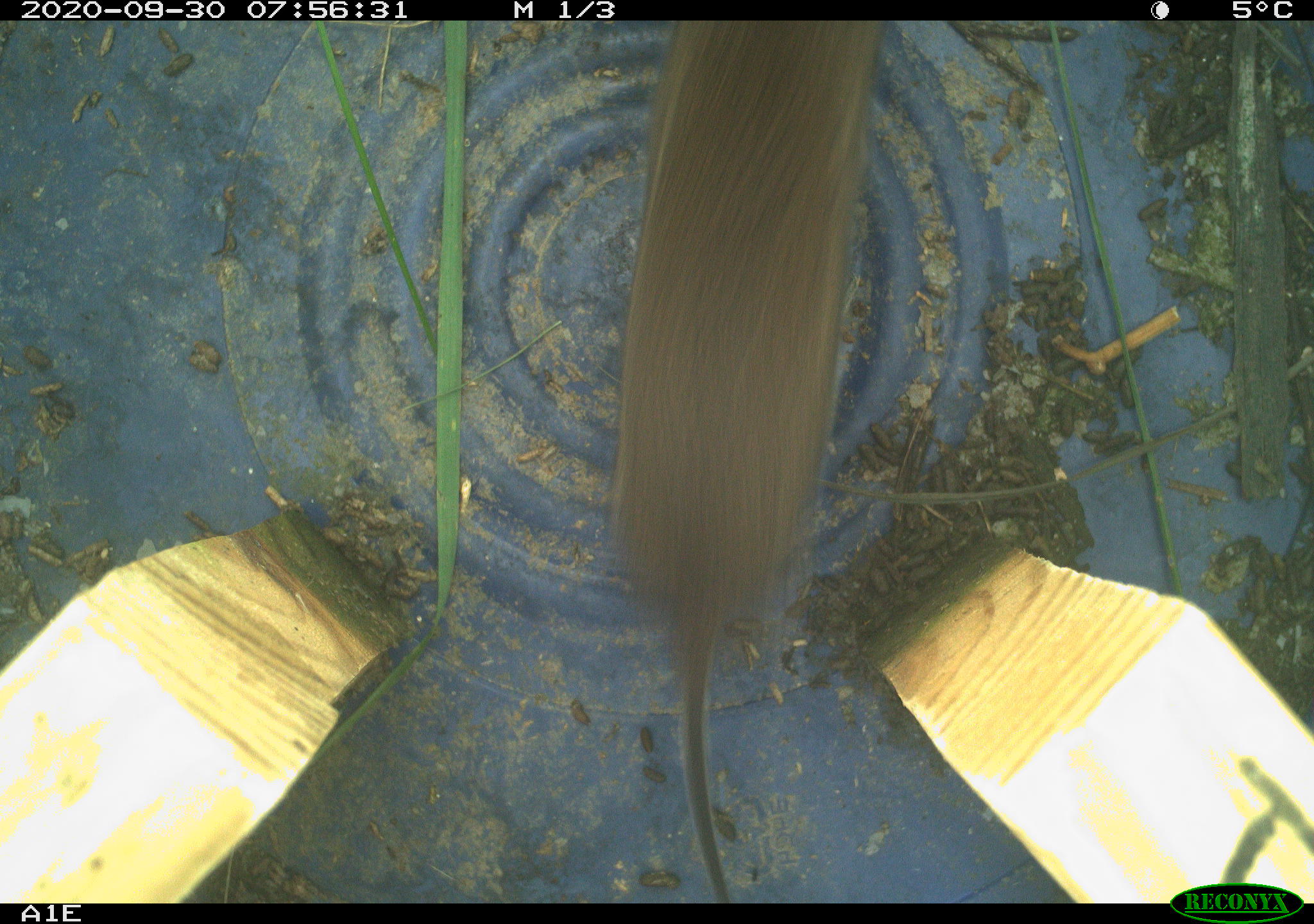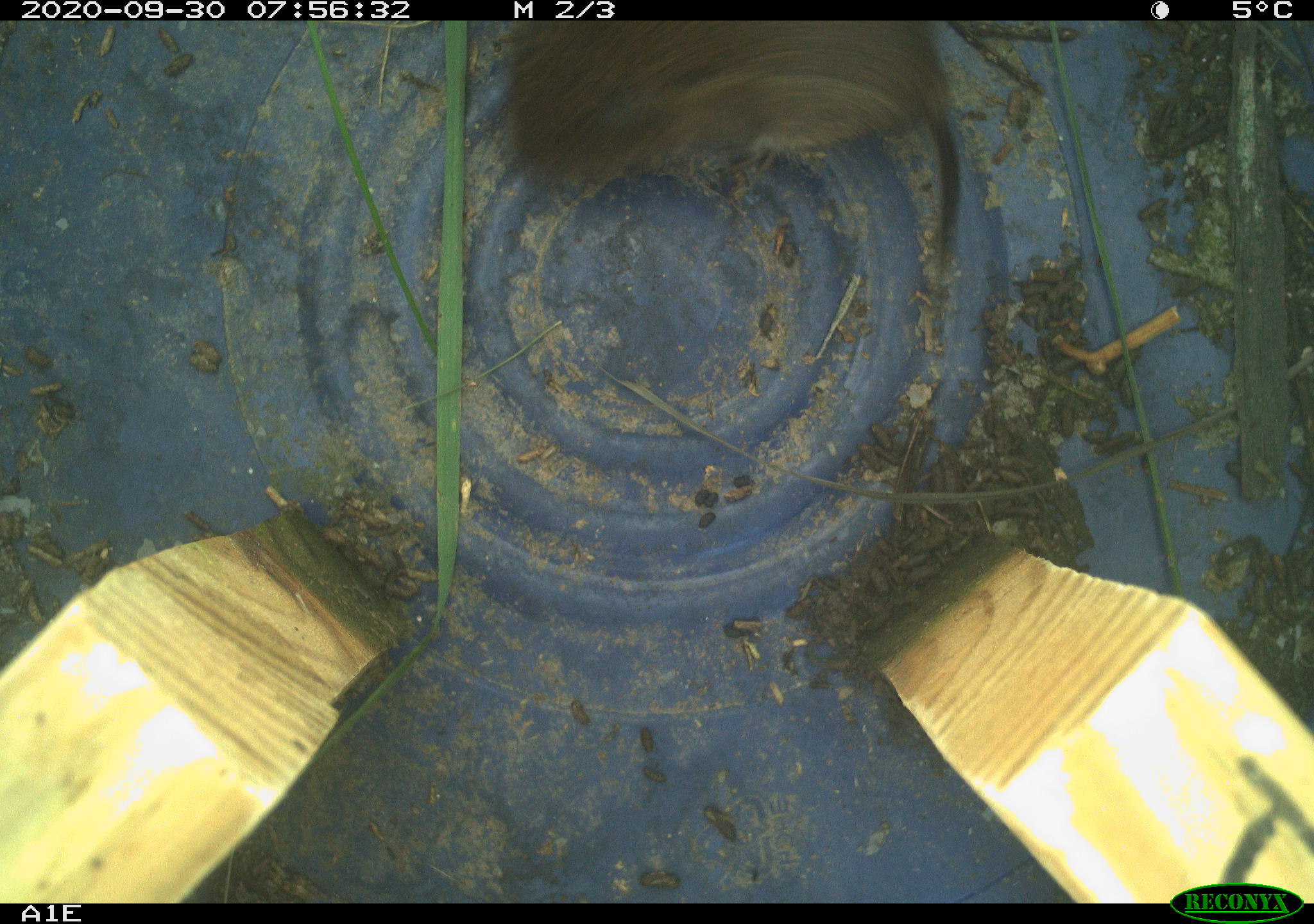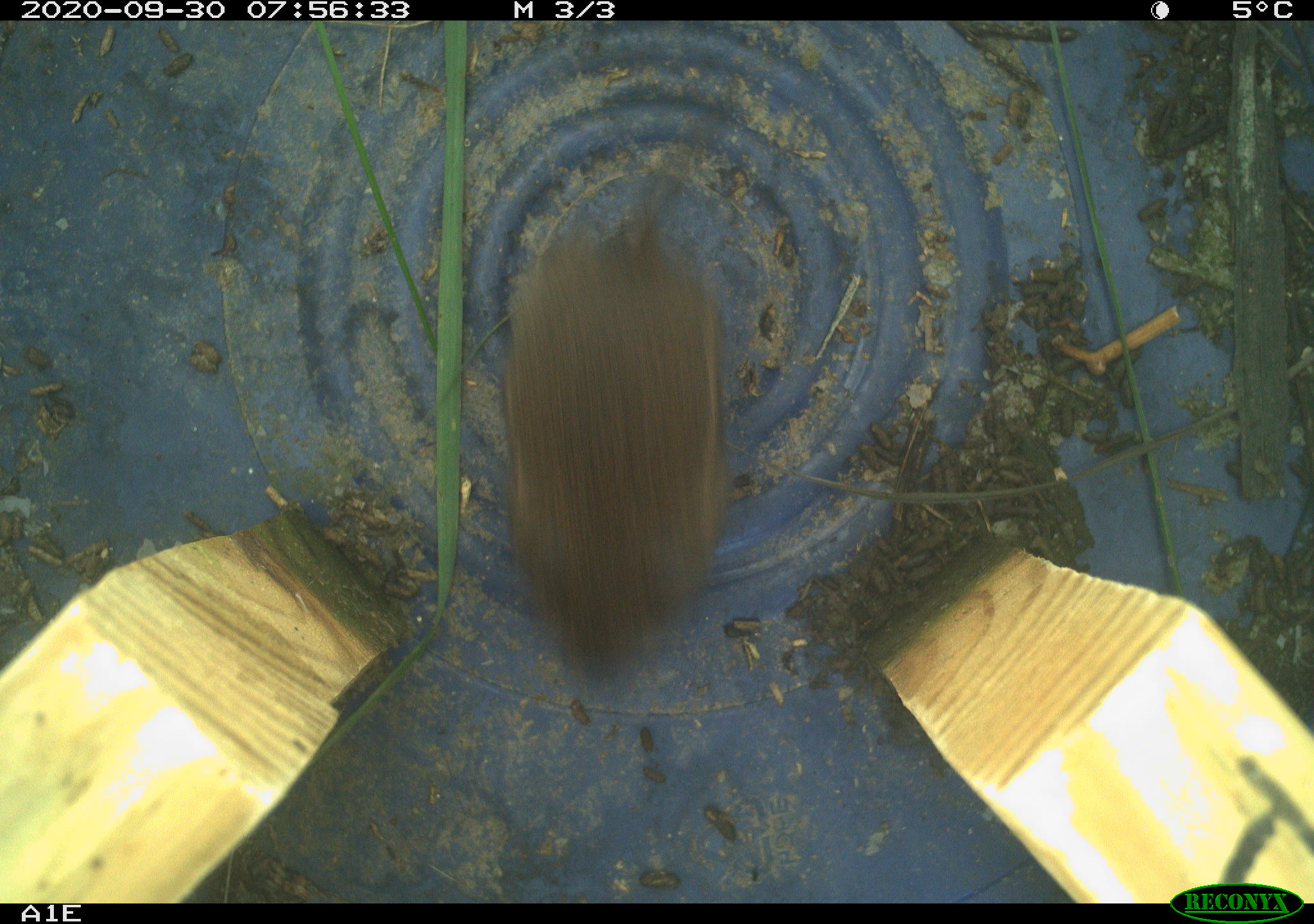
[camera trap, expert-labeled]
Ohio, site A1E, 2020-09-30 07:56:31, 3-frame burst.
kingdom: Animalia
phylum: Chordata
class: Mammalia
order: Rodentia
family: Cricetidae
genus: Microtus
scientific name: Microtus pennsylvanicus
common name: meadow vole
Meadow vole (Microtus pennsylvanicus).